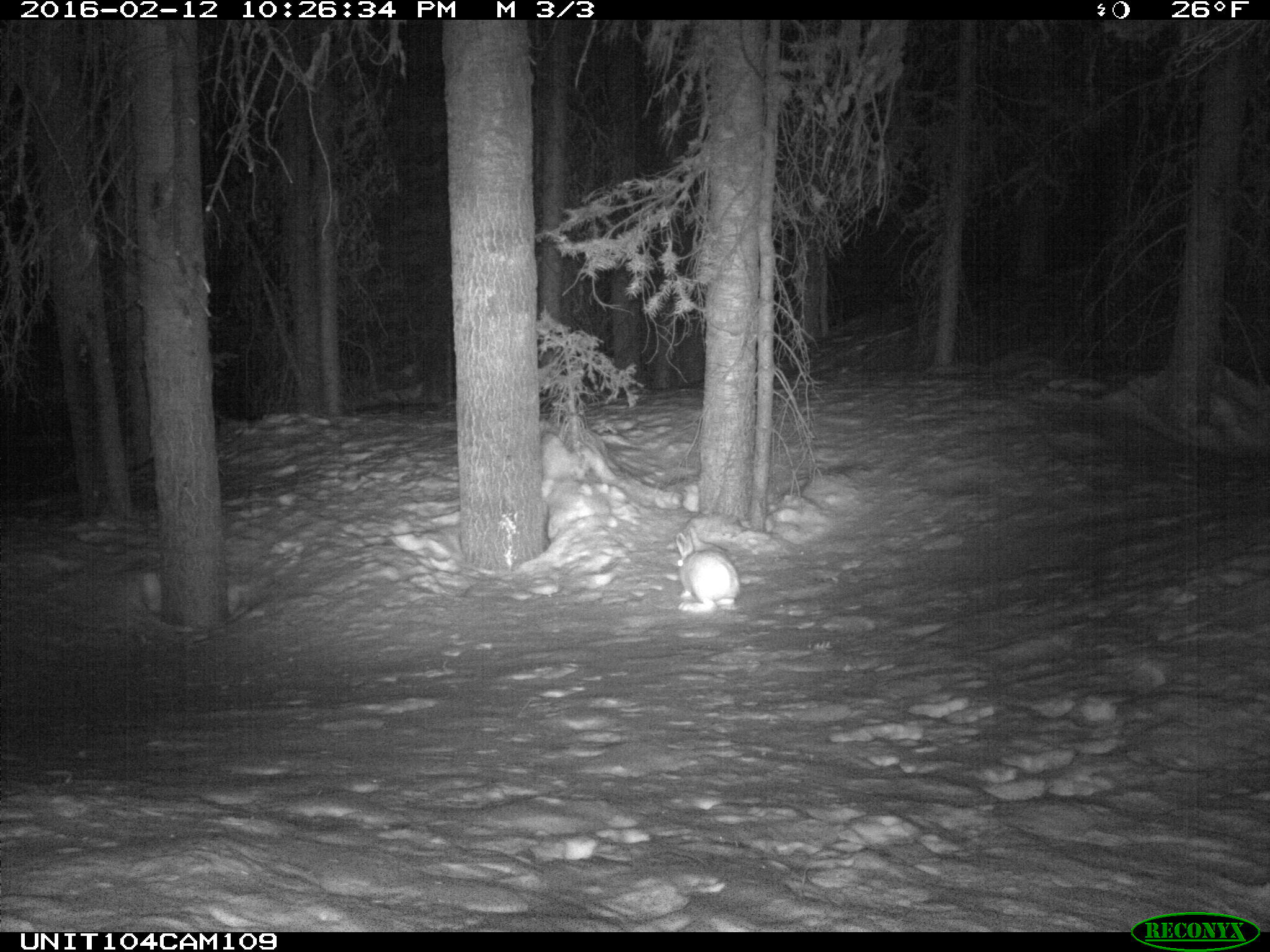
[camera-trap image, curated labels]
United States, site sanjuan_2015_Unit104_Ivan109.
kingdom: Animalia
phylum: Chordata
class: Mammalia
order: Lagomorpha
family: Leporidae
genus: Lepus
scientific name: Lepus americanus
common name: snowshoe hare